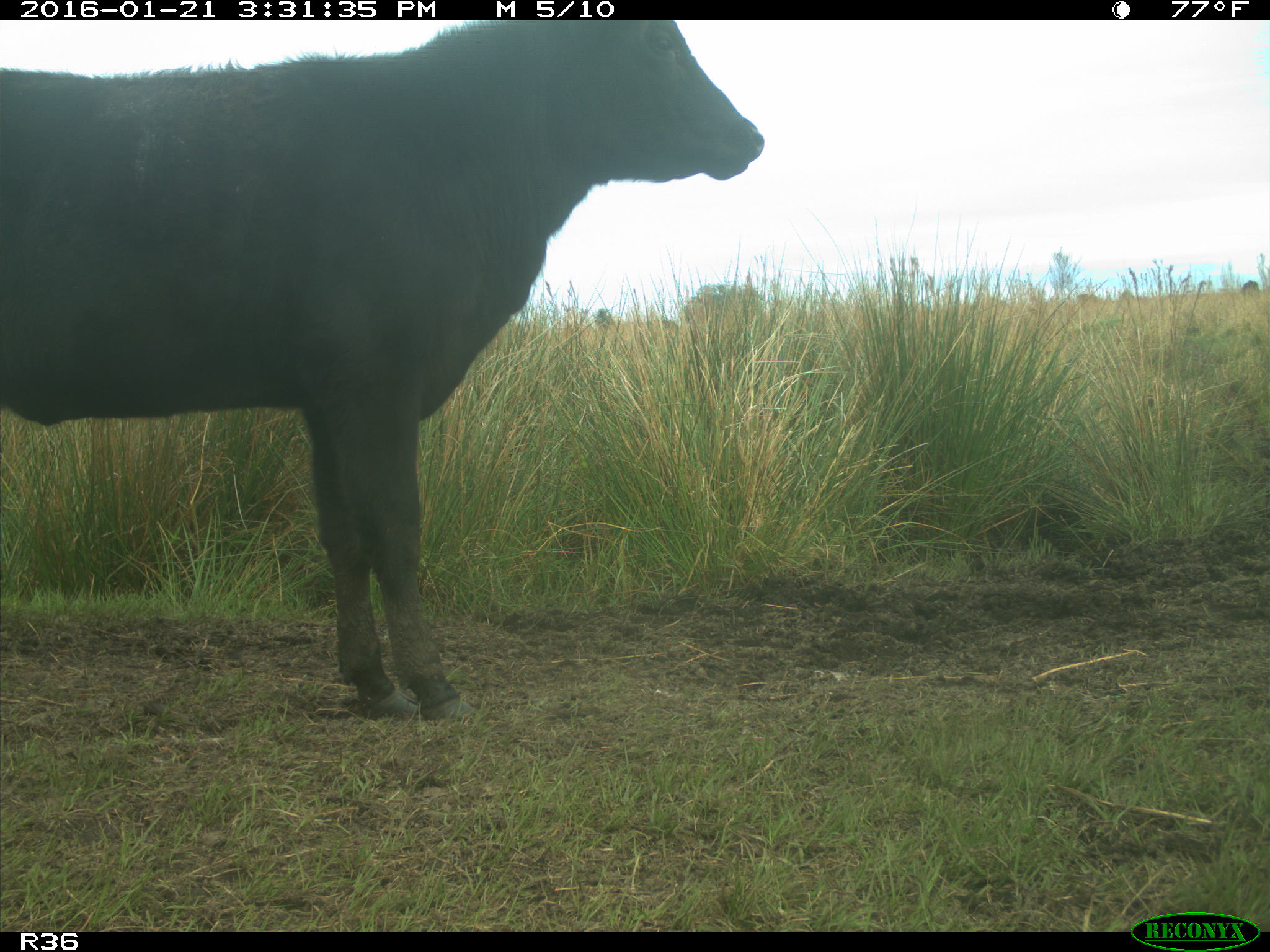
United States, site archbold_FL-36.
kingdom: Animalia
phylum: Chordata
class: Mammalia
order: Artiodactyla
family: Bovidae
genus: Bos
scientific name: Bos taurus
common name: domestic cow